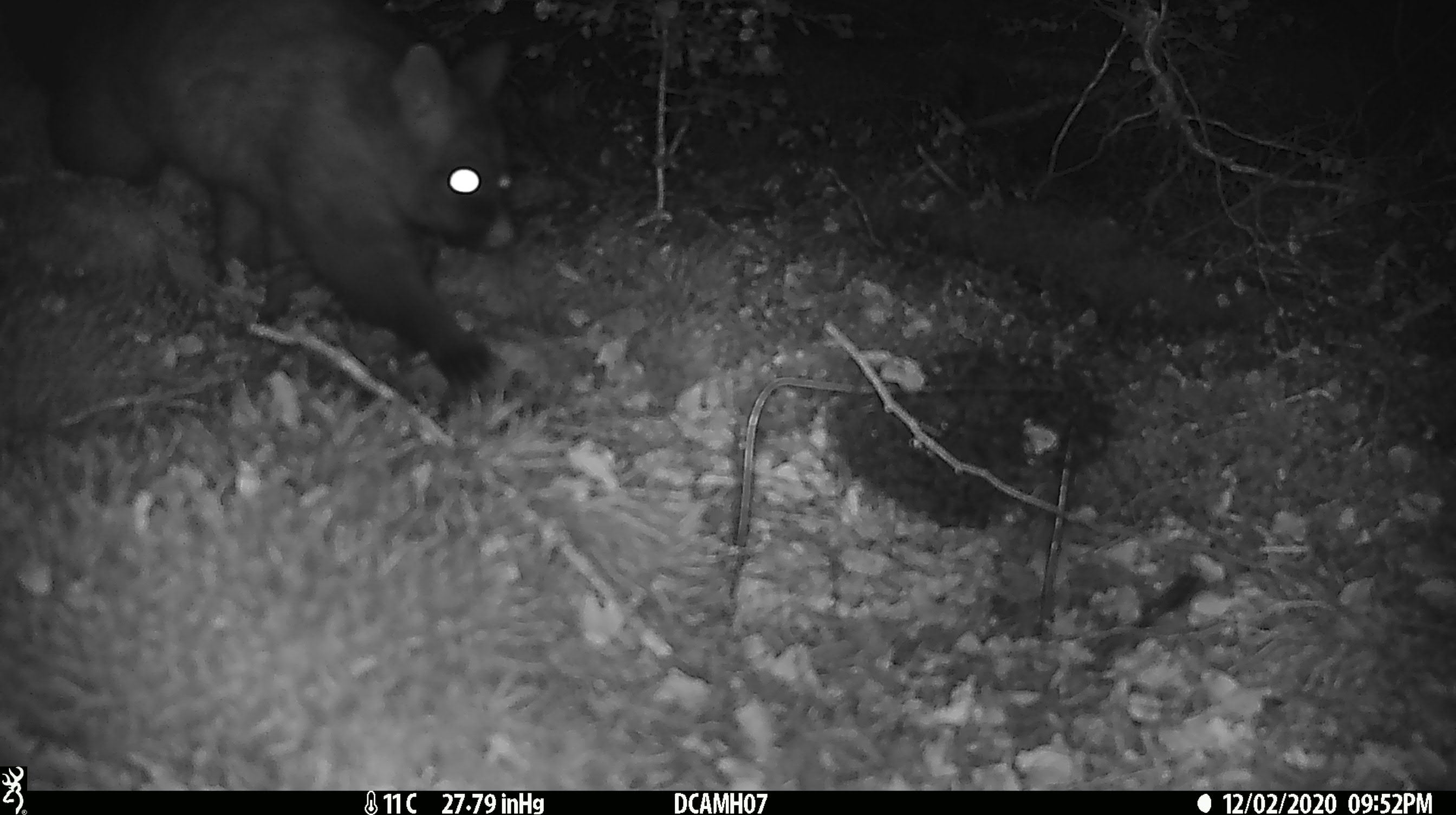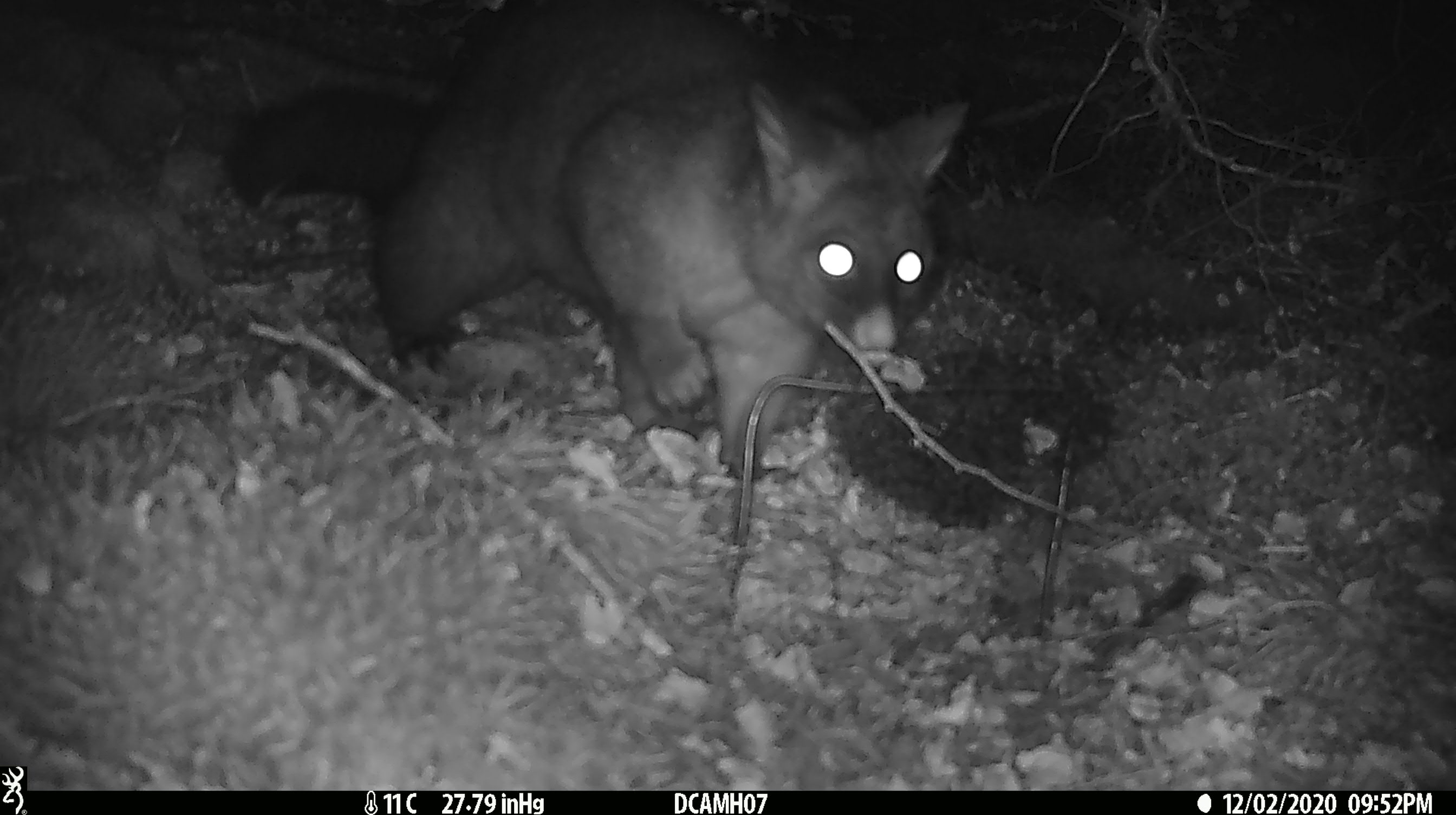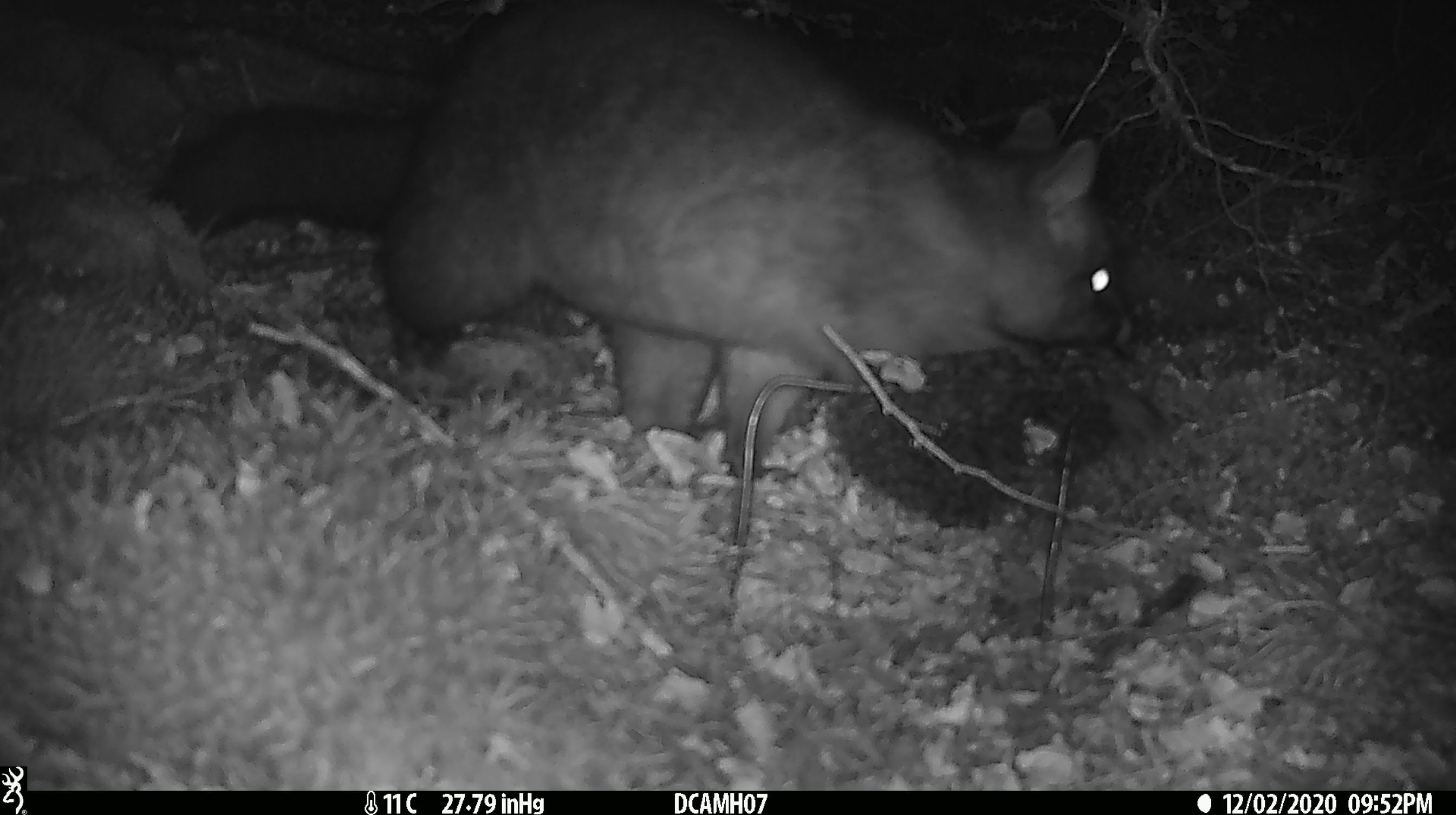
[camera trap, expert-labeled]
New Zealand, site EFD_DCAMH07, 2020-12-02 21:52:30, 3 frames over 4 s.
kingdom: Animalia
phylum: Chordata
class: Mammalia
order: Diprotodontia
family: Phalangeridae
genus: Trichosurus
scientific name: Trichosurus vulpecula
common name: common brushtail possum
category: possum